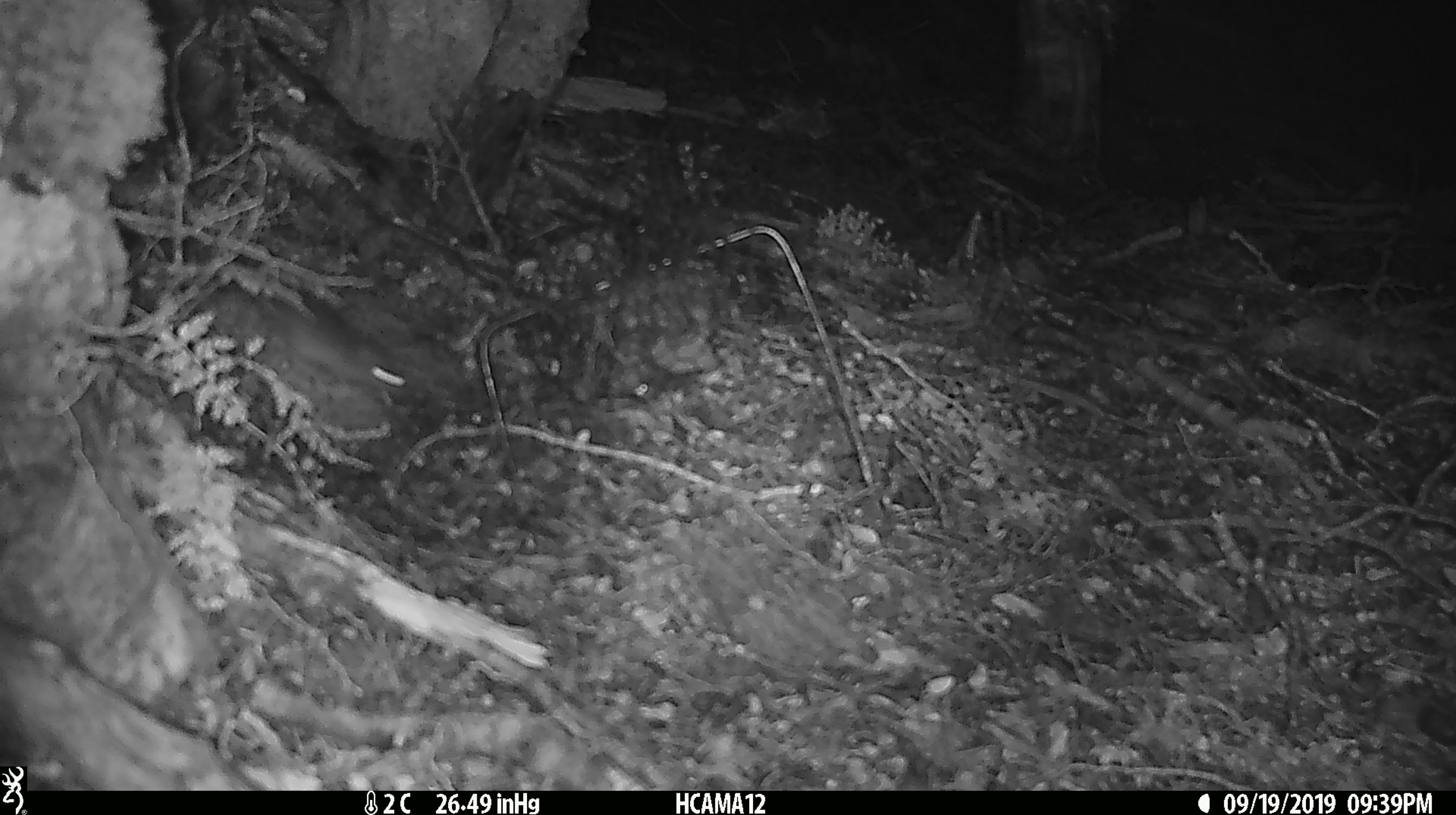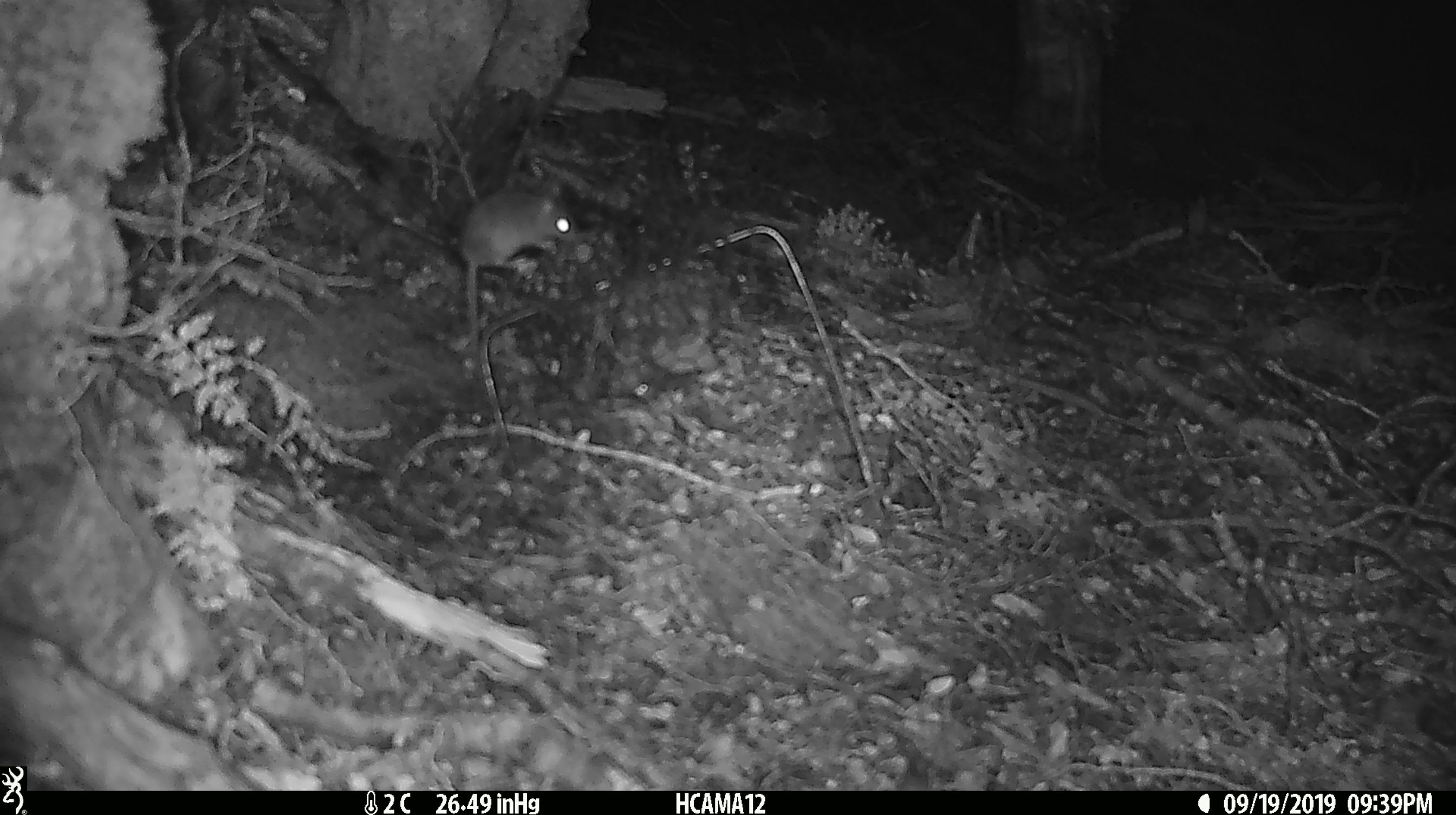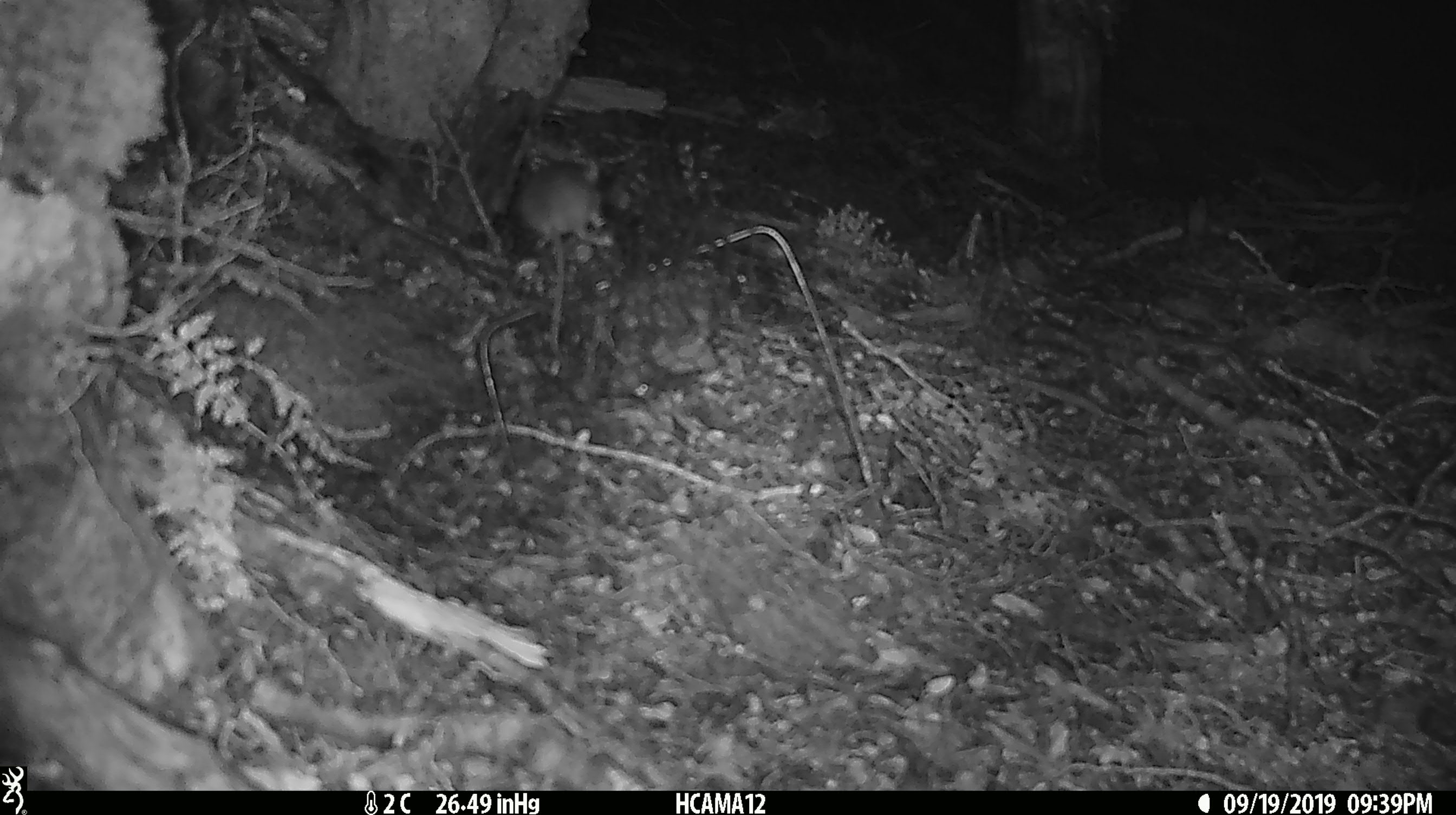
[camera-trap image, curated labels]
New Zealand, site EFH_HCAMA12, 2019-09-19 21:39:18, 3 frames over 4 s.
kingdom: Animalia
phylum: Chordata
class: Mammalia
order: Rodentia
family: Muridae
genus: Mus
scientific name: Mus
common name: mouse